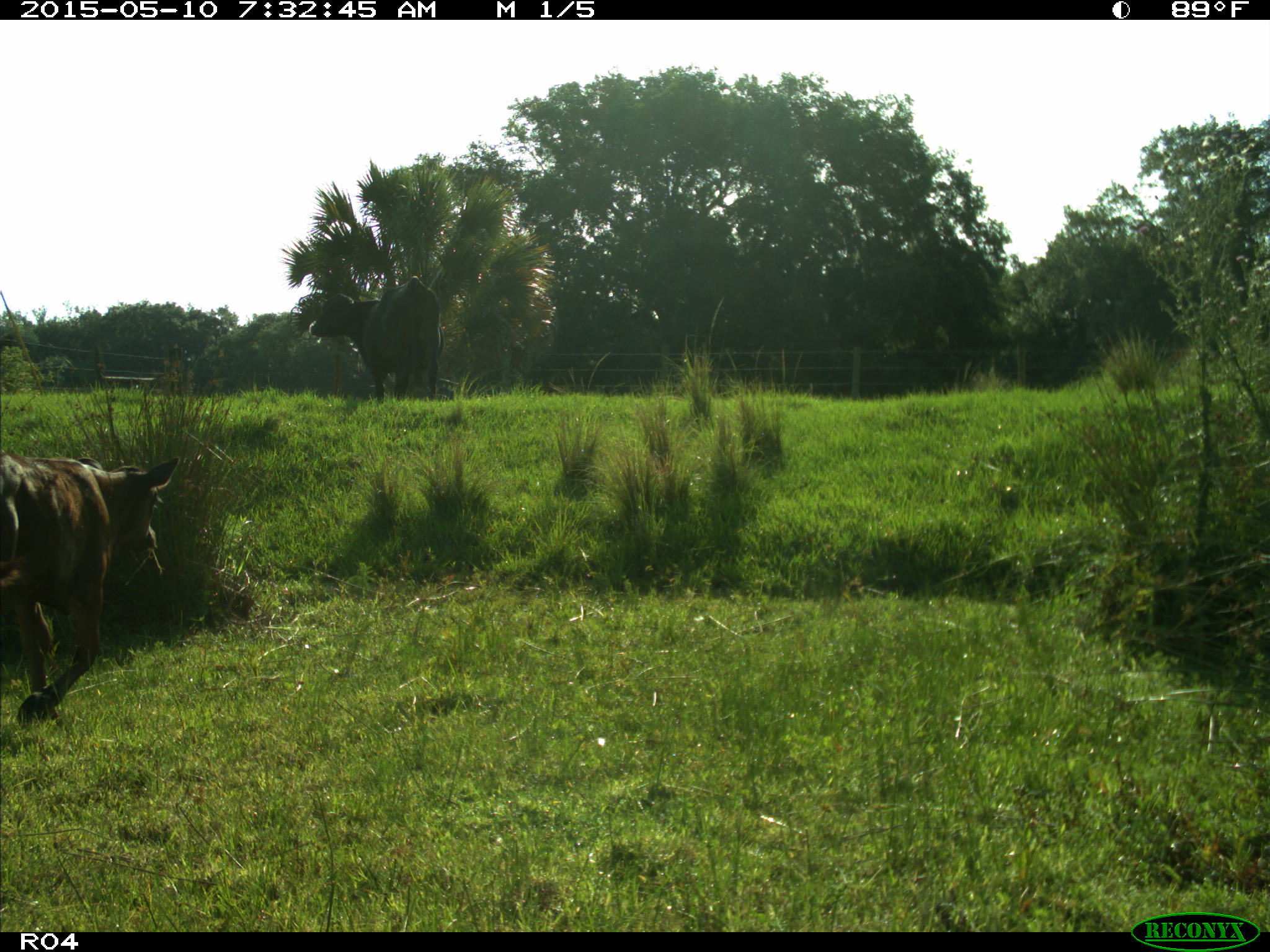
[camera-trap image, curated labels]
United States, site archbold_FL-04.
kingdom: Animalia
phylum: Chordata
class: Mammalia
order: Artiodactyla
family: Bovidae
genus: Bos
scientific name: Bos taurus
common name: domestic cow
Bos taurus (domestic cow).